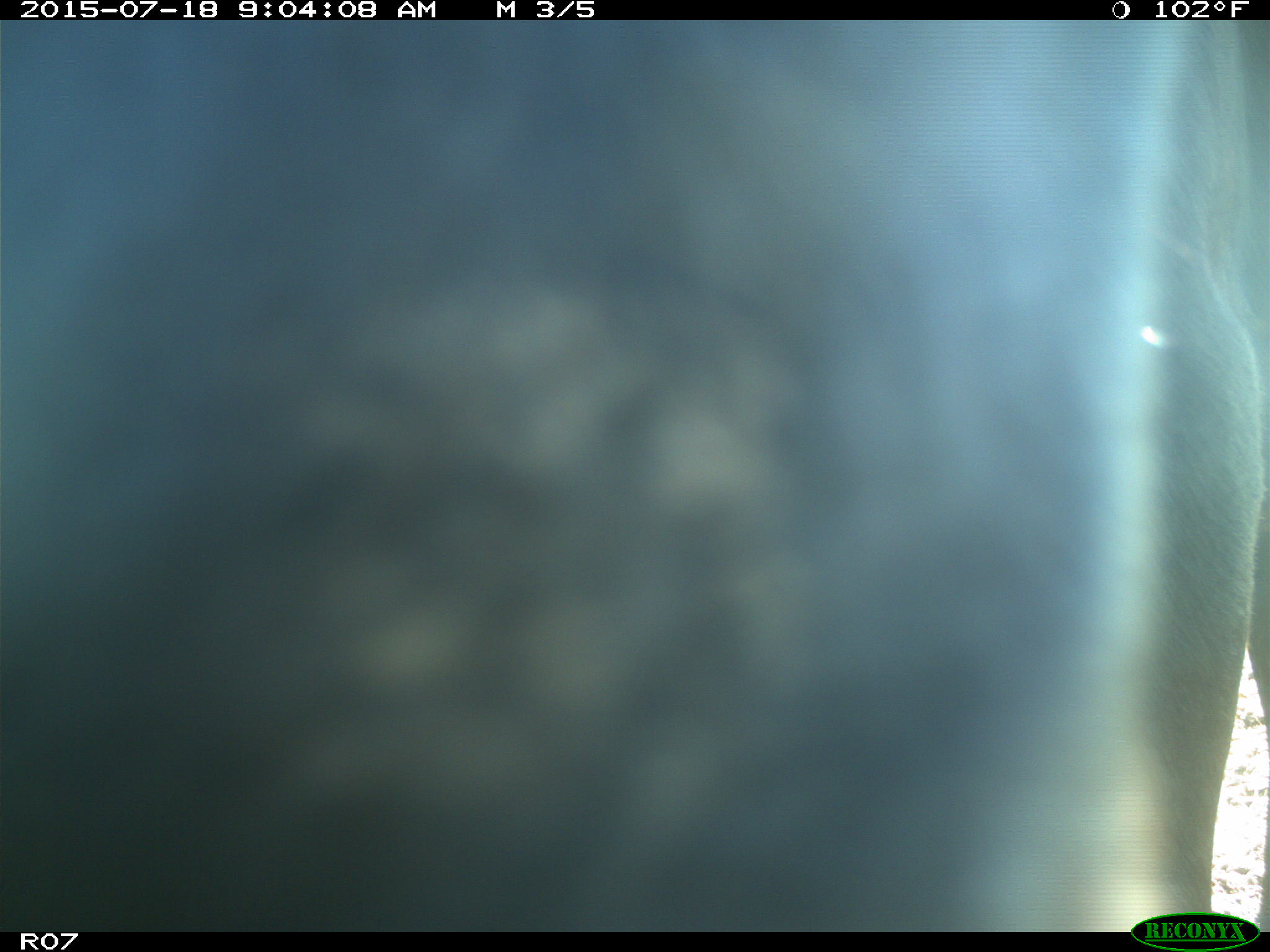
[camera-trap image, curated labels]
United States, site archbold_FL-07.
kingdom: Animalia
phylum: Chordata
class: Mammalia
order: Artiodactyla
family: Bovidae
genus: Bos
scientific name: Bos taurus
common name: domestic cow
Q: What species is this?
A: Bos taurus (domestic cow).